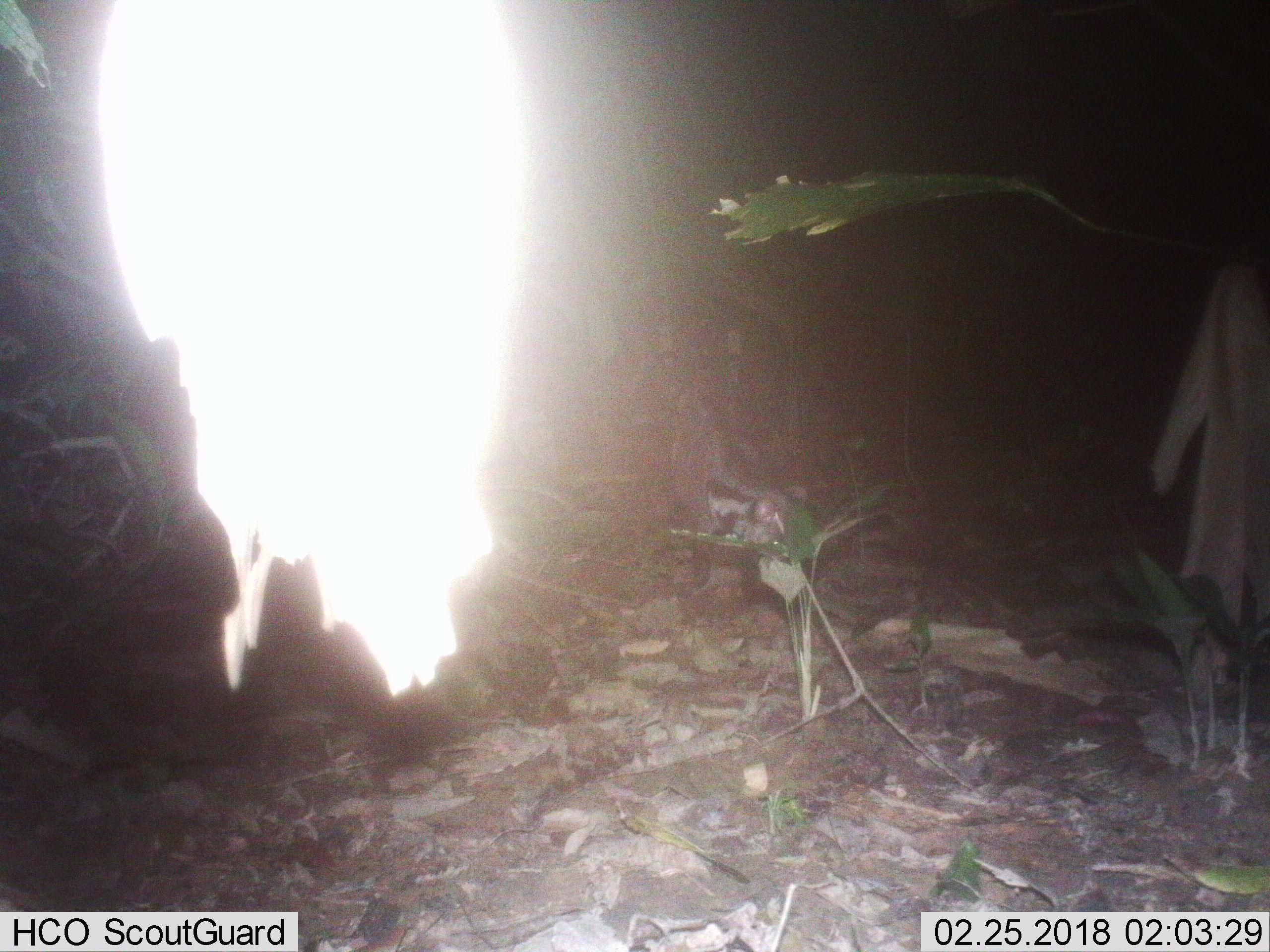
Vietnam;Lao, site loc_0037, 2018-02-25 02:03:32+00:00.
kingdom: Animalia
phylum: Chordata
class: Mammalia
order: Carnivora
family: Viverridae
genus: Viverra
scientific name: Viverra zibetha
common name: large indian civet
Large indian civet (Viverra zibetha). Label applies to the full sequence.